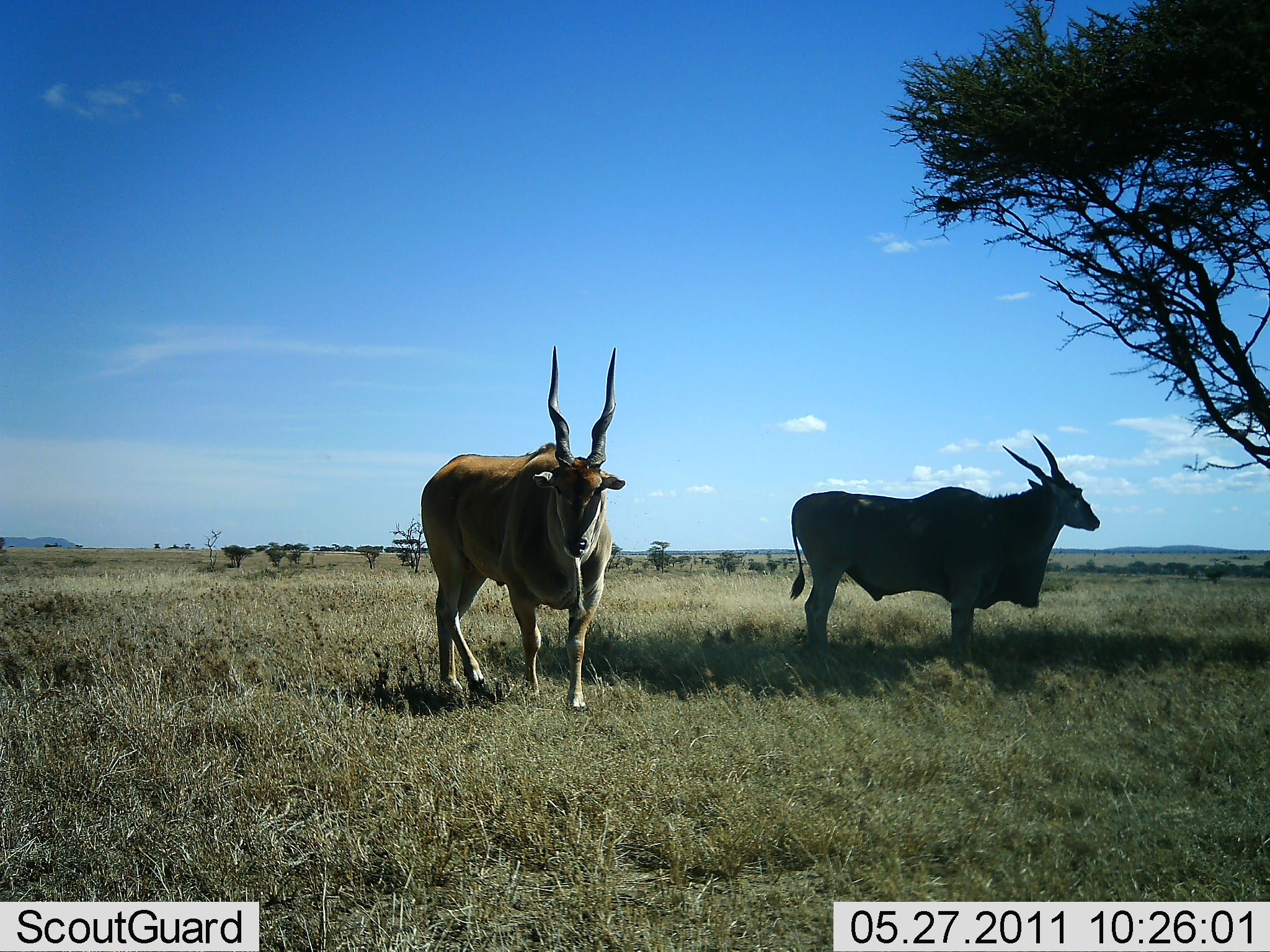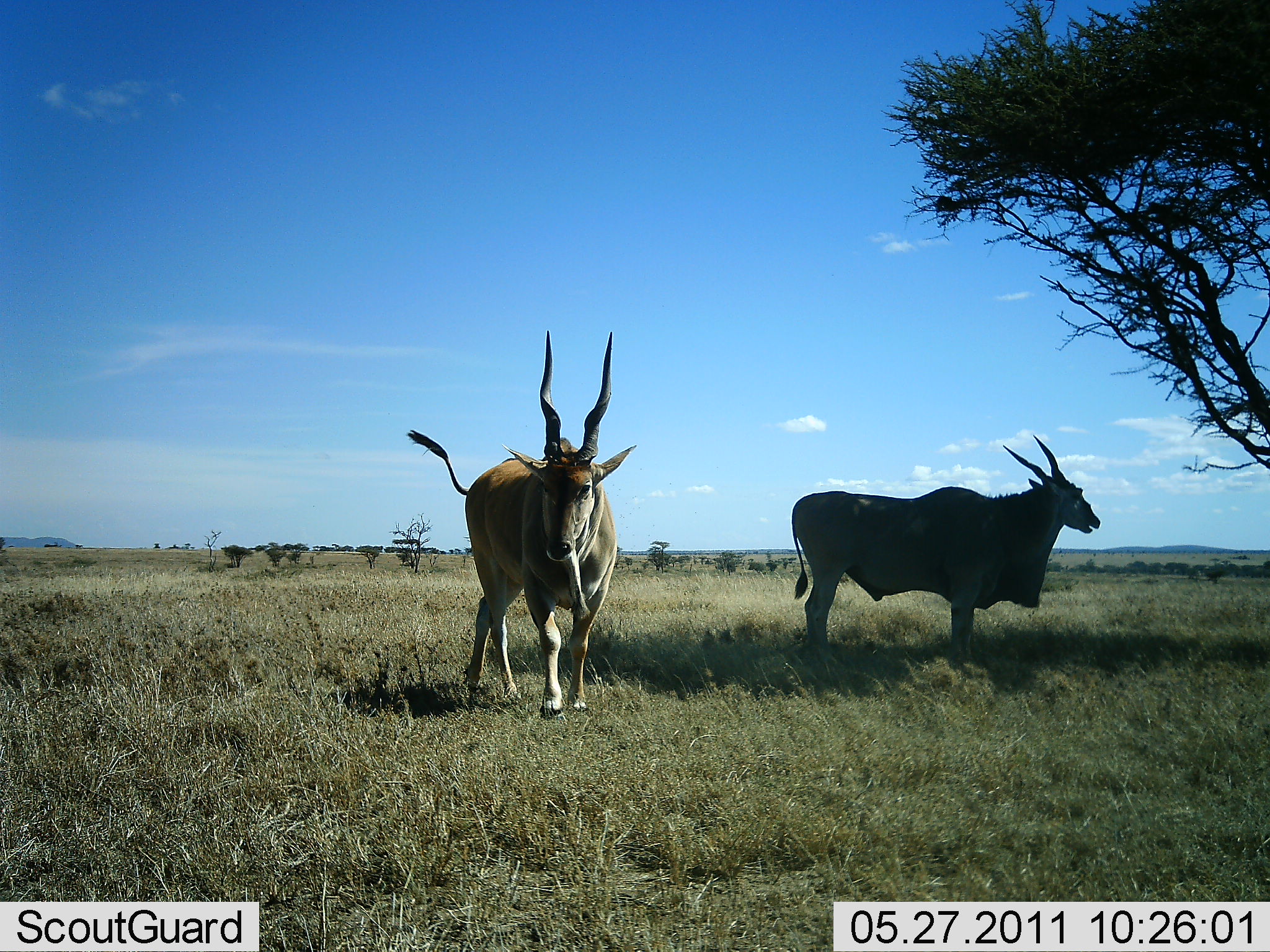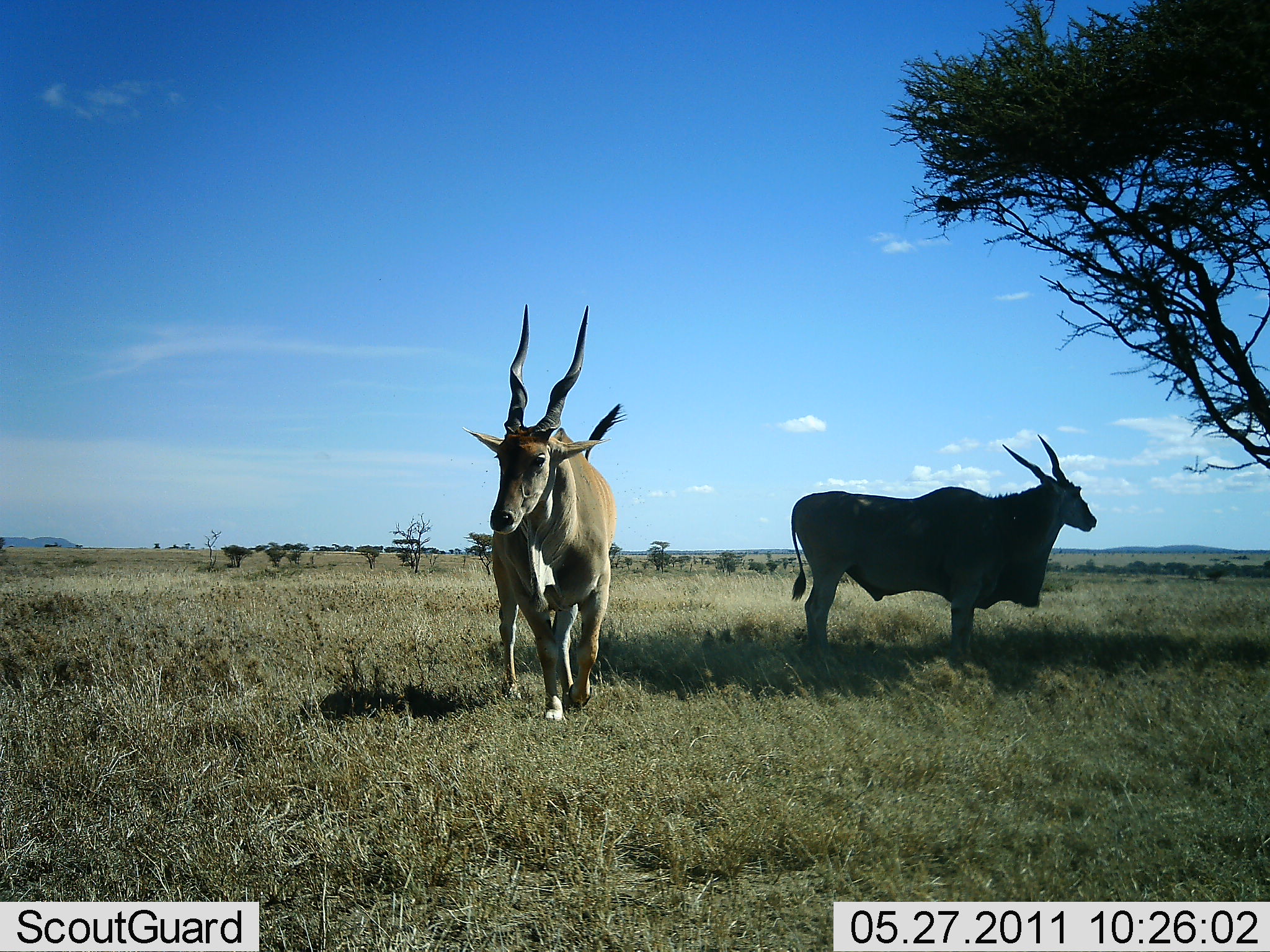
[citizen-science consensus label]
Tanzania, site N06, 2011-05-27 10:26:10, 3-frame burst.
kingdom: Animalia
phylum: Chordata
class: Mammalia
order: Artiodactyla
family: Bovidae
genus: Tragelaphus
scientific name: Tragelaphus oryx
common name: eland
Eland (Tragelaphus oryx), count 2. Behavior (volunteer vote fractions): standing 86%, resting 7%, moving 71%, interacting 0%. Young present (vote fraction): 0%. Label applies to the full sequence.